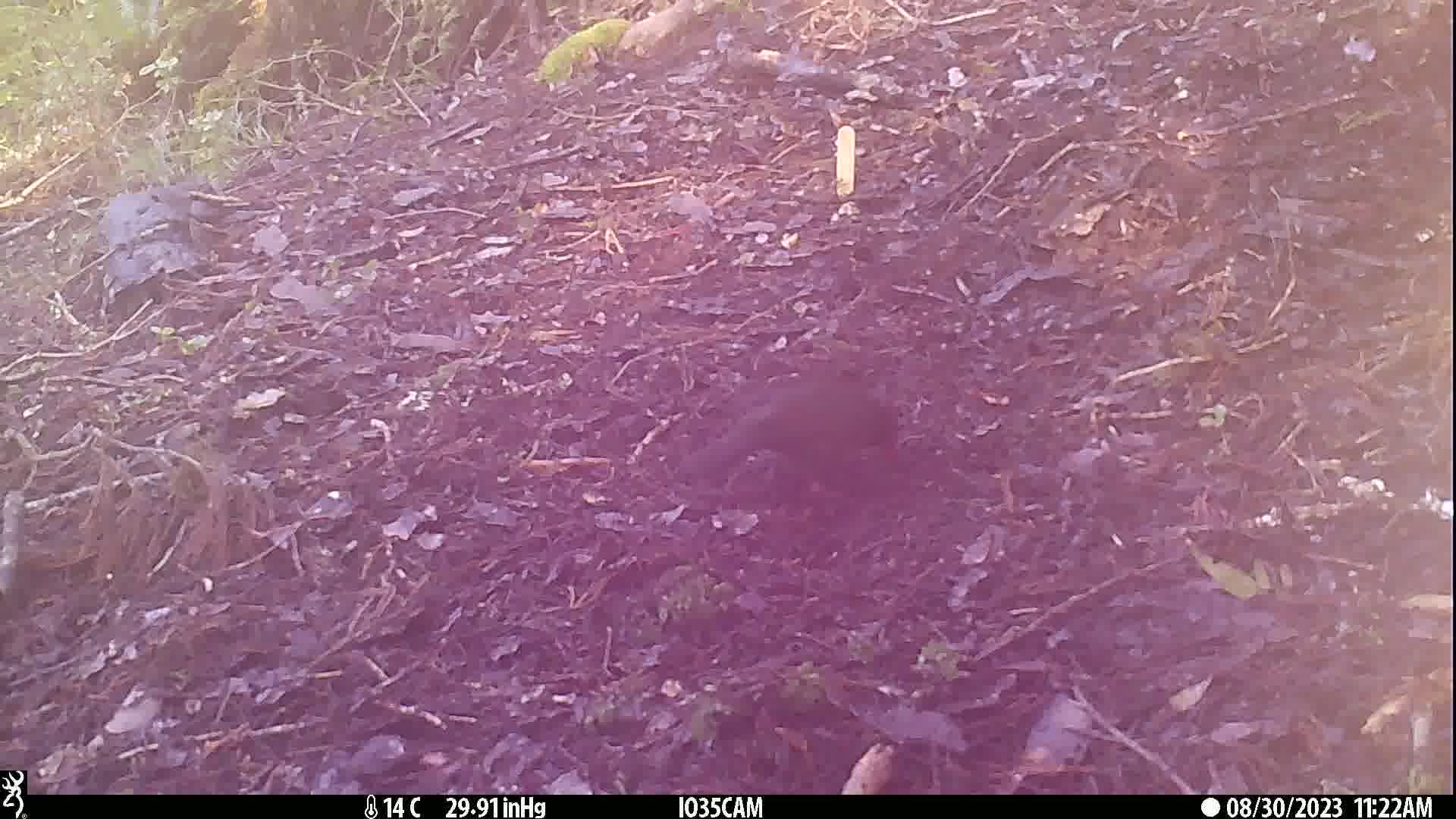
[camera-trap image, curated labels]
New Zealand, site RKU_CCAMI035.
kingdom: Animalia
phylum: Chordata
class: Aves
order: Passeriformes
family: Turdidae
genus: Turdus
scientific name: Turdus merula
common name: eurasian blackbird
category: blackbird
Blackbird (eurasian blackbird) (Turdus merula).